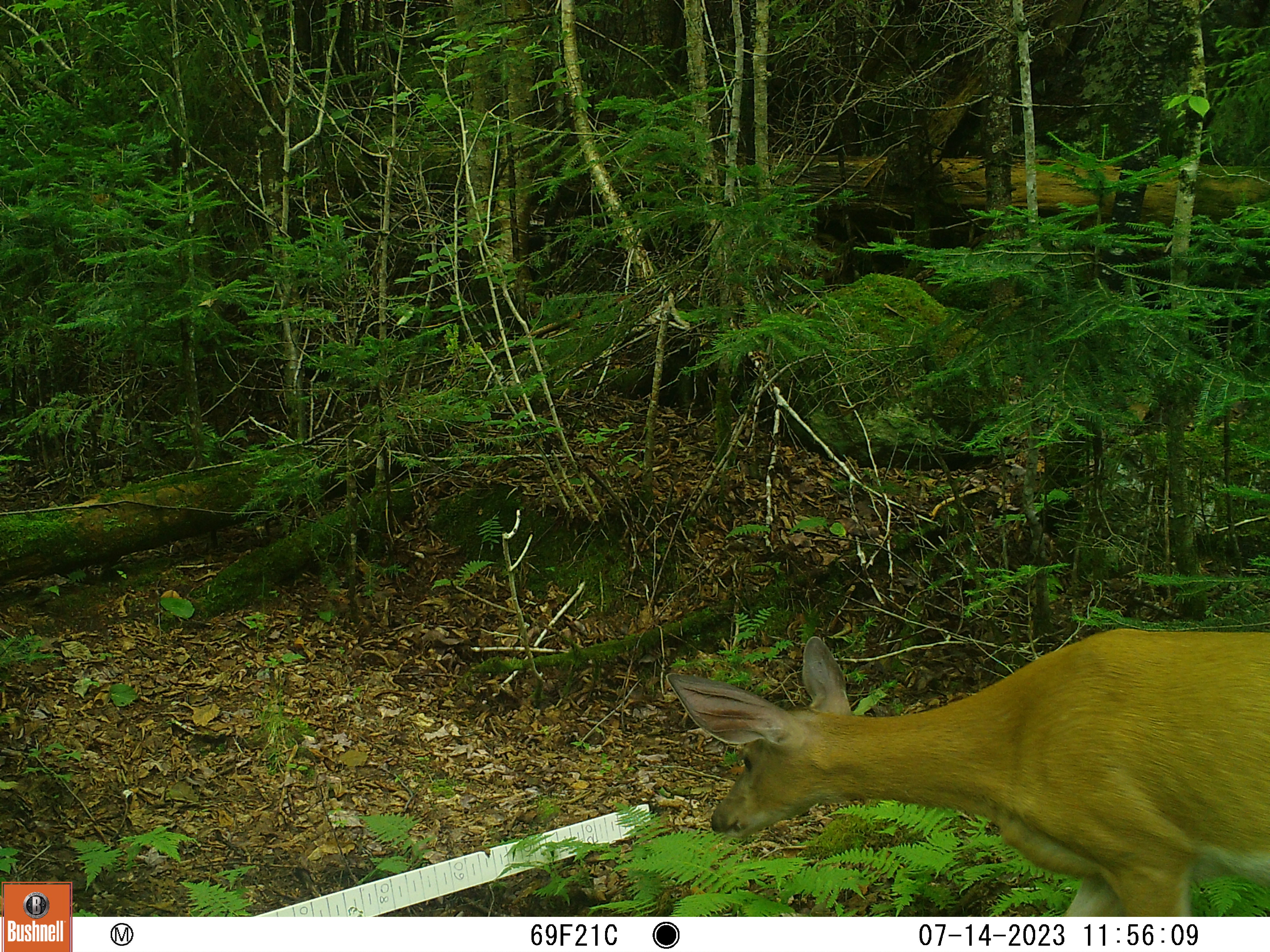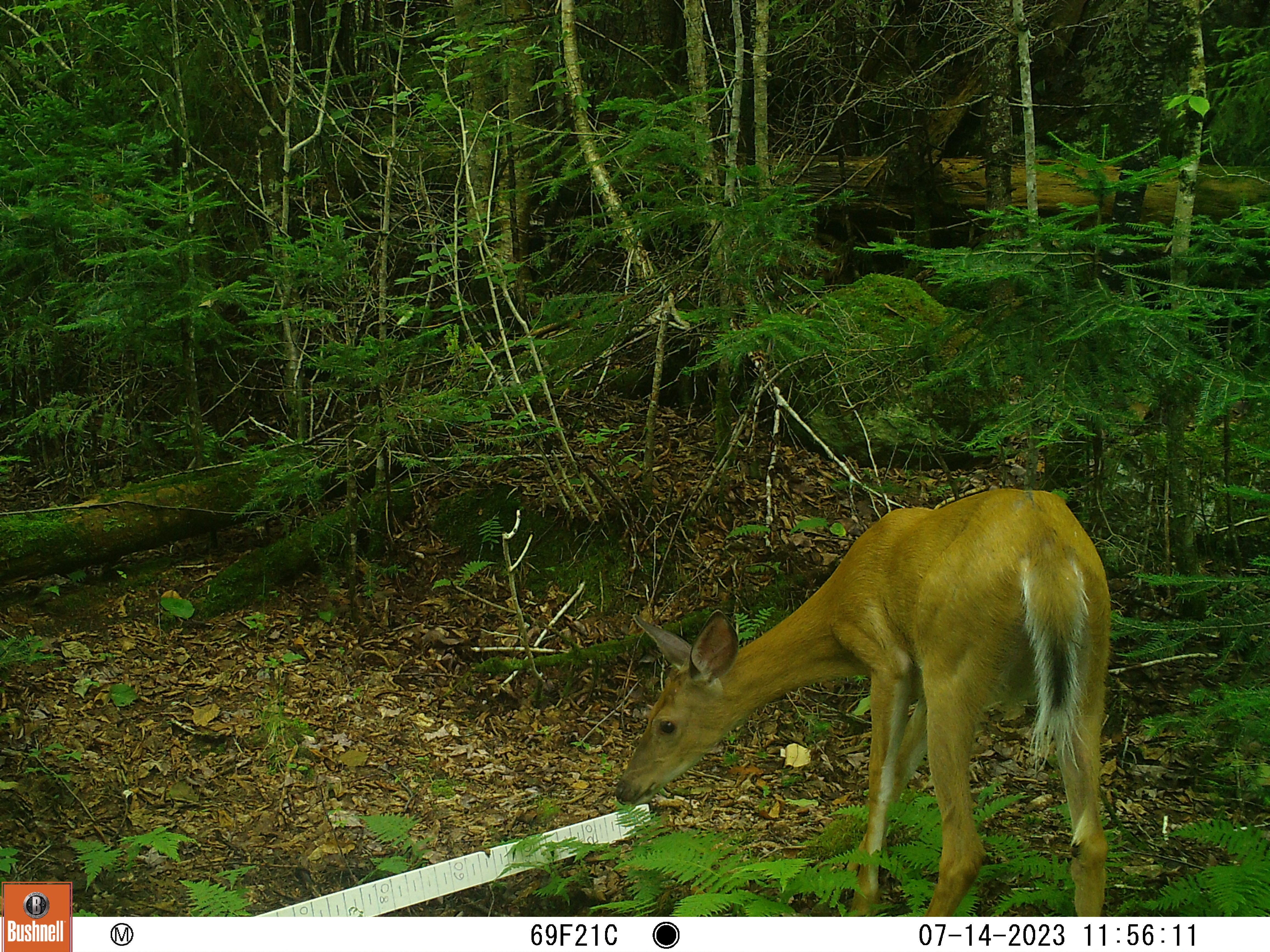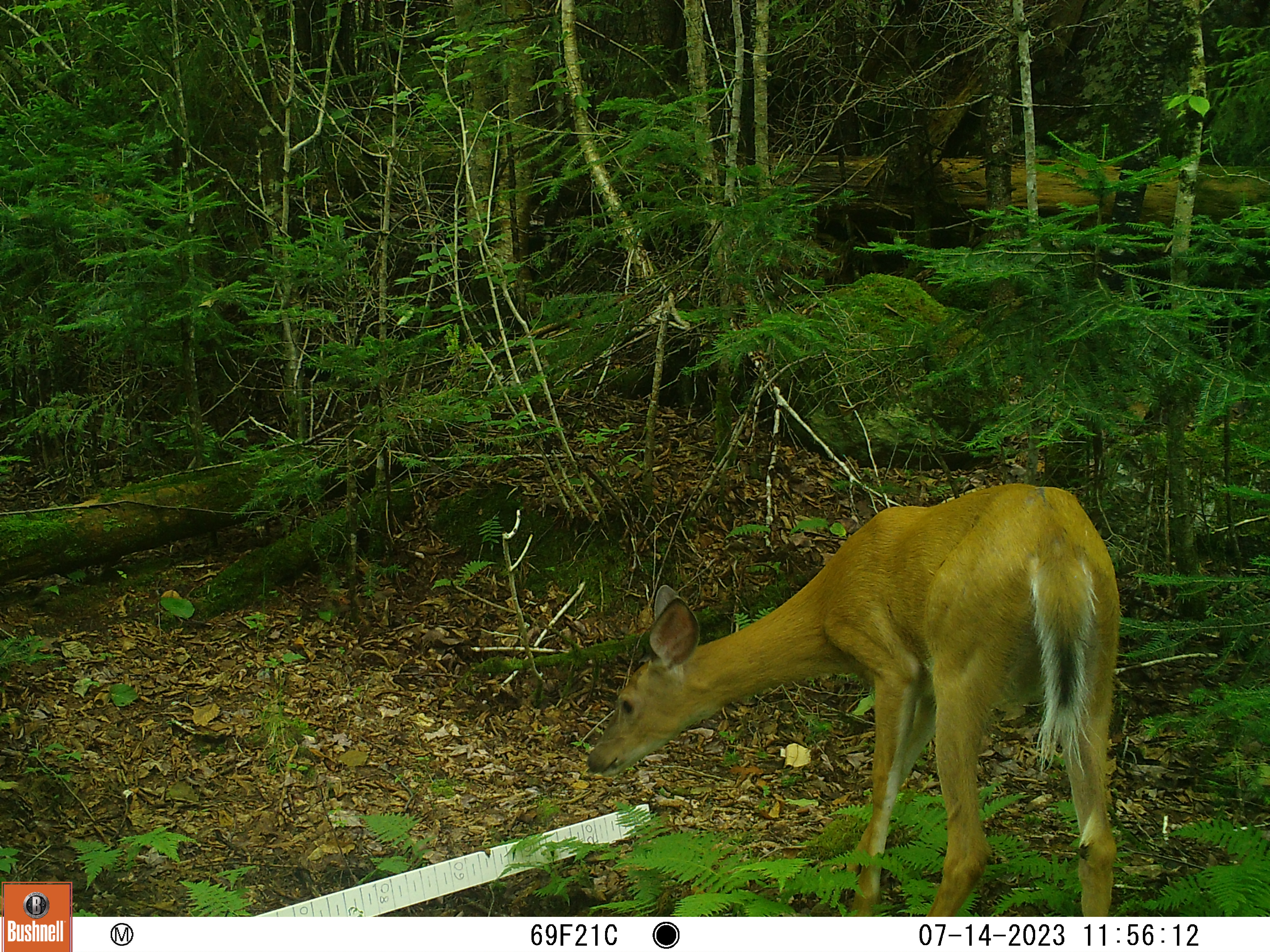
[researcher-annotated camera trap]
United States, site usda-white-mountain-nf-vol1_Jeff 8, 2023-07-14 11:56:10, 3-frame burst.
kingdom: Animalia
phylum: Chordata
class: Mammalia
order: Artiodactyla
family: Cervidae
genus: Odocoileus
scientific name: Odocoileus virginianus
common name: white-tailed deer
White-tailed deer (Odocoileus virginianus).